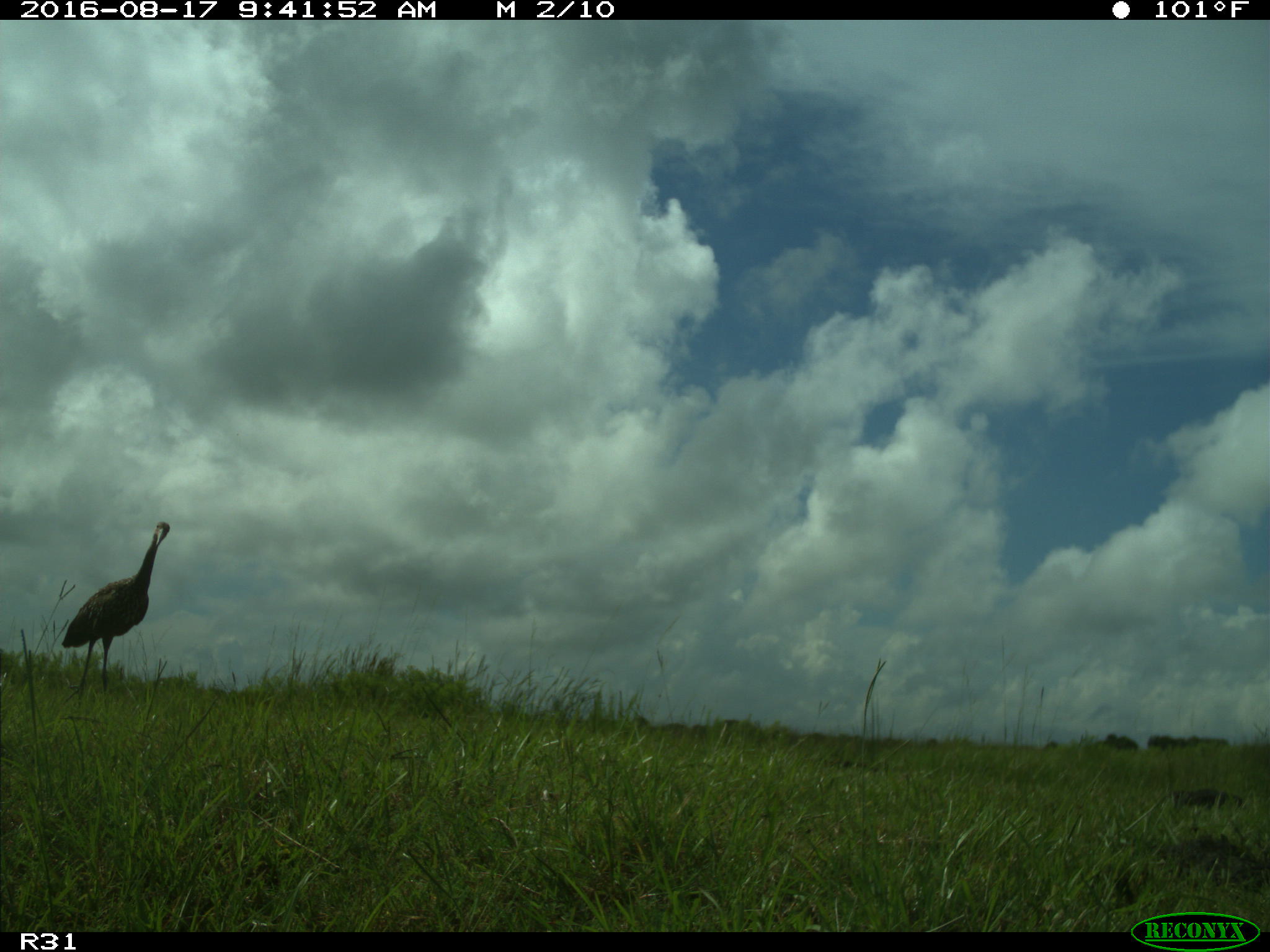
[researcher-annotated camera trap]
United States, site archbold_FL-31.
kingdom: Animalia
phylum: Chordata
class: Aves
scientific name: Aves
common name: birds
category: unidentified bird